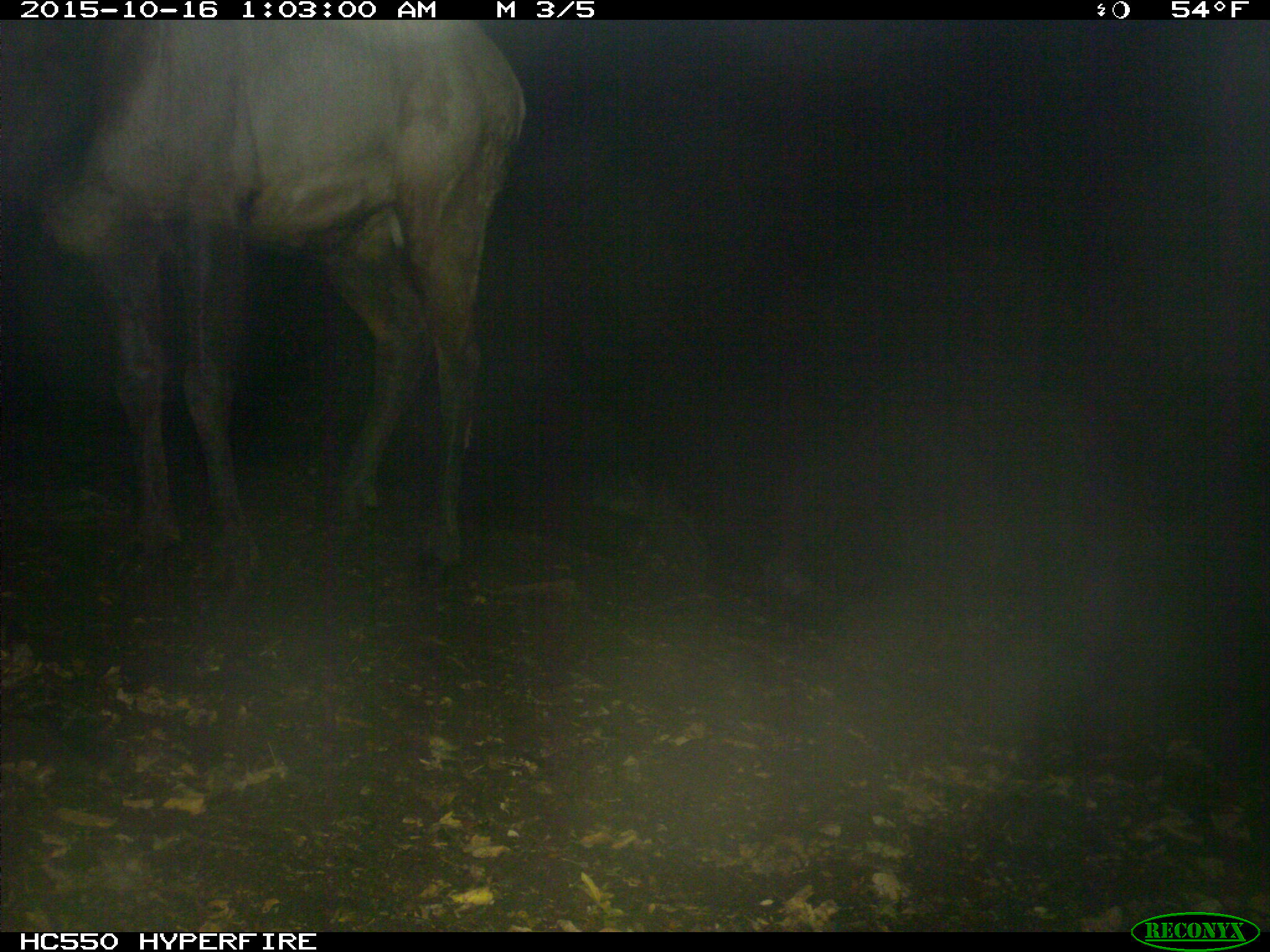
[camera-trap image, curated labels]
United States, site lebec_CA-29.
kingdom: Animalia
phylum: Chordata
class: Mammalia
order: Artiodactyla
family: Cervidae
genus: Cervus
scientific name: Cervus canadensis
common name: elk